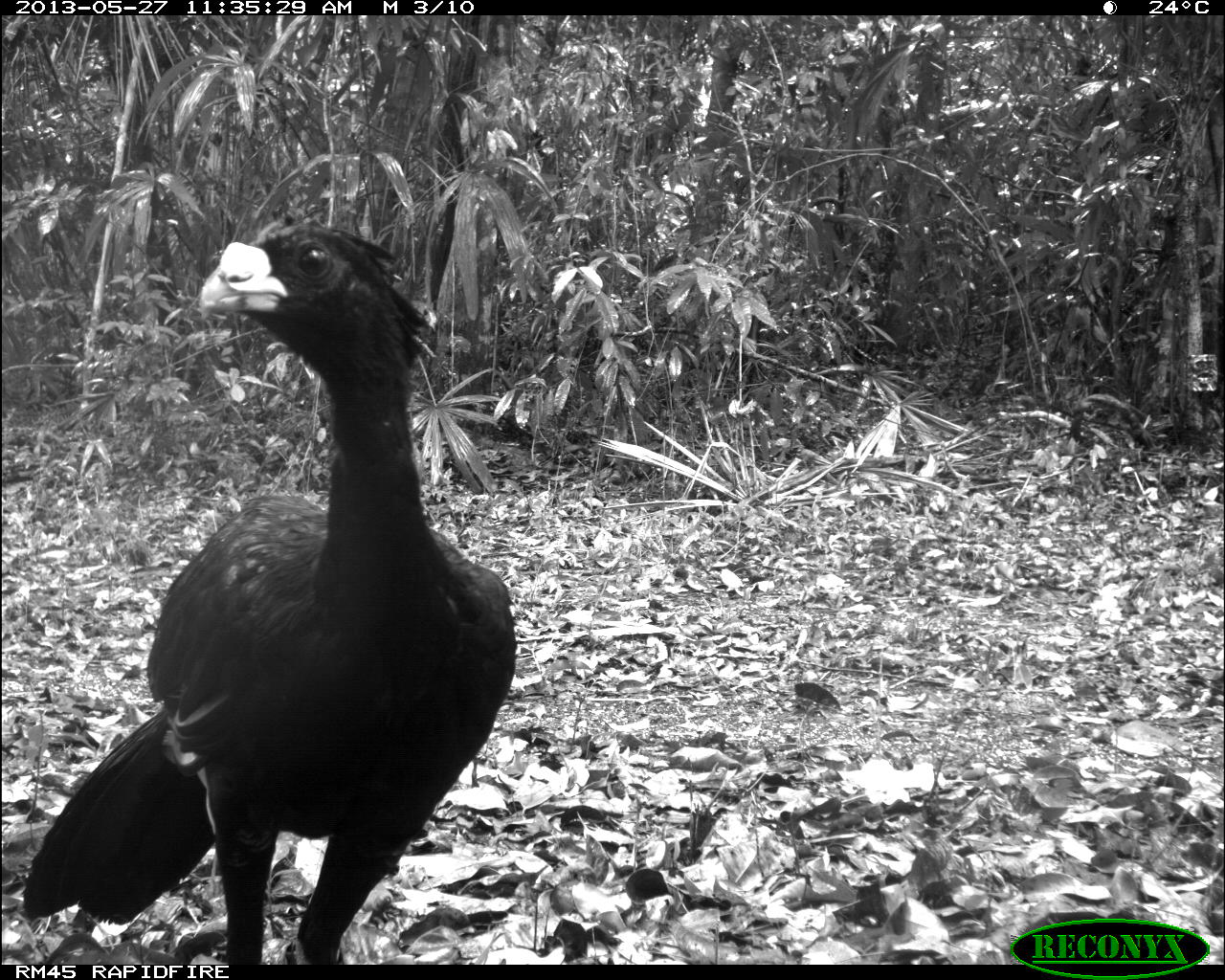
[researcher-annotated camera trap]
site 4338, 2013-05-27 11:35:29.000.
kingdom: Animalia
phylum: Chordata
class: Aves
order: Galliformes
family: Cracidae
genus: Crax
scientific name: Crax rubra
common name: great curassow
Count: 1.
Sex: male.